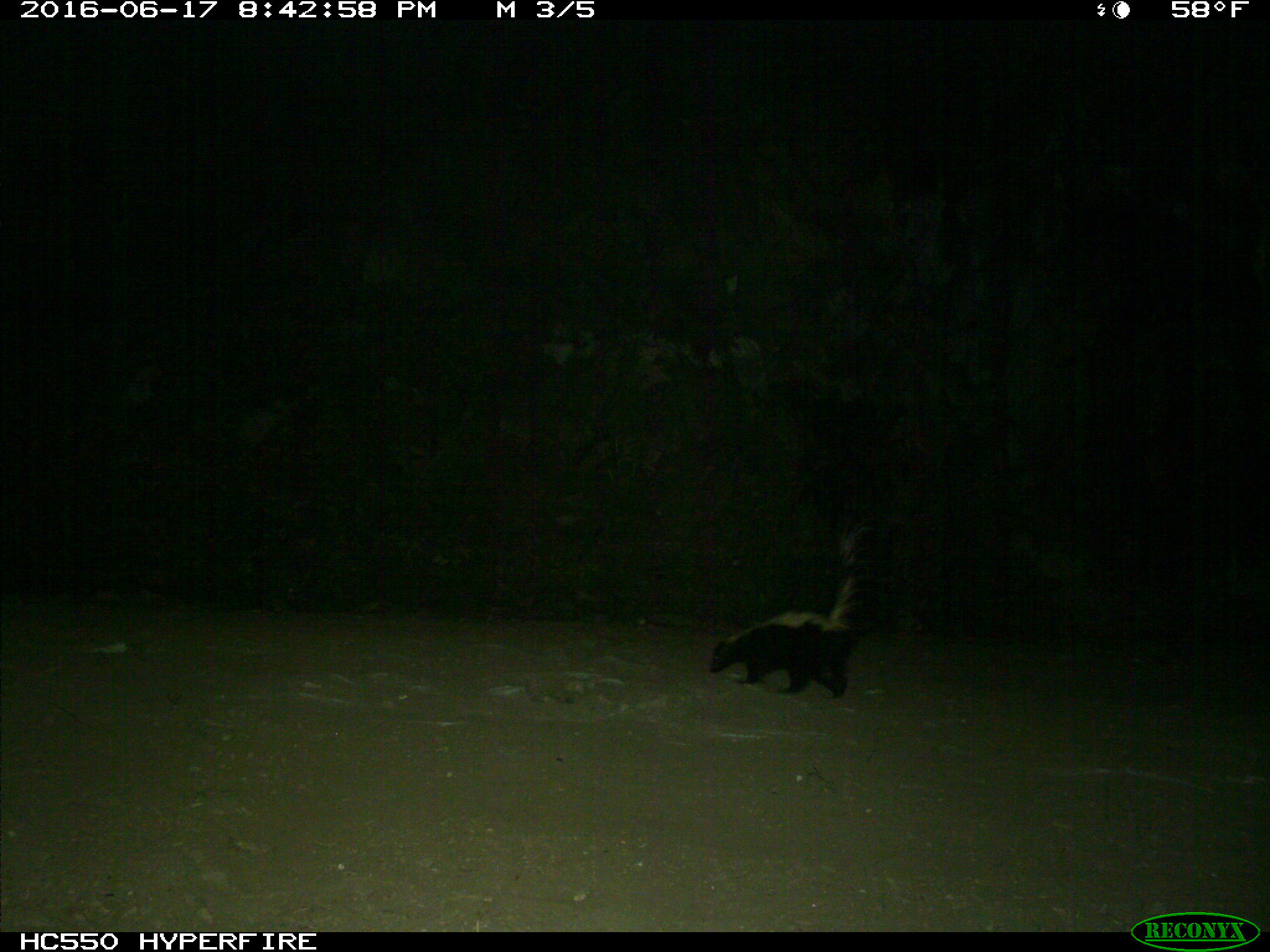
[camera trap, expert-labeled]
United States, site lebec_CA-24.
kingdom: Animalia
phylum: Chordata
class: Mammalia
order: Carnivora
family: Mephitidae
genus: Mephitis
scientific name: Mephitis mephitis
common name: striped skunk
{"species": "Mephitis mephitis (striped skunk)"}